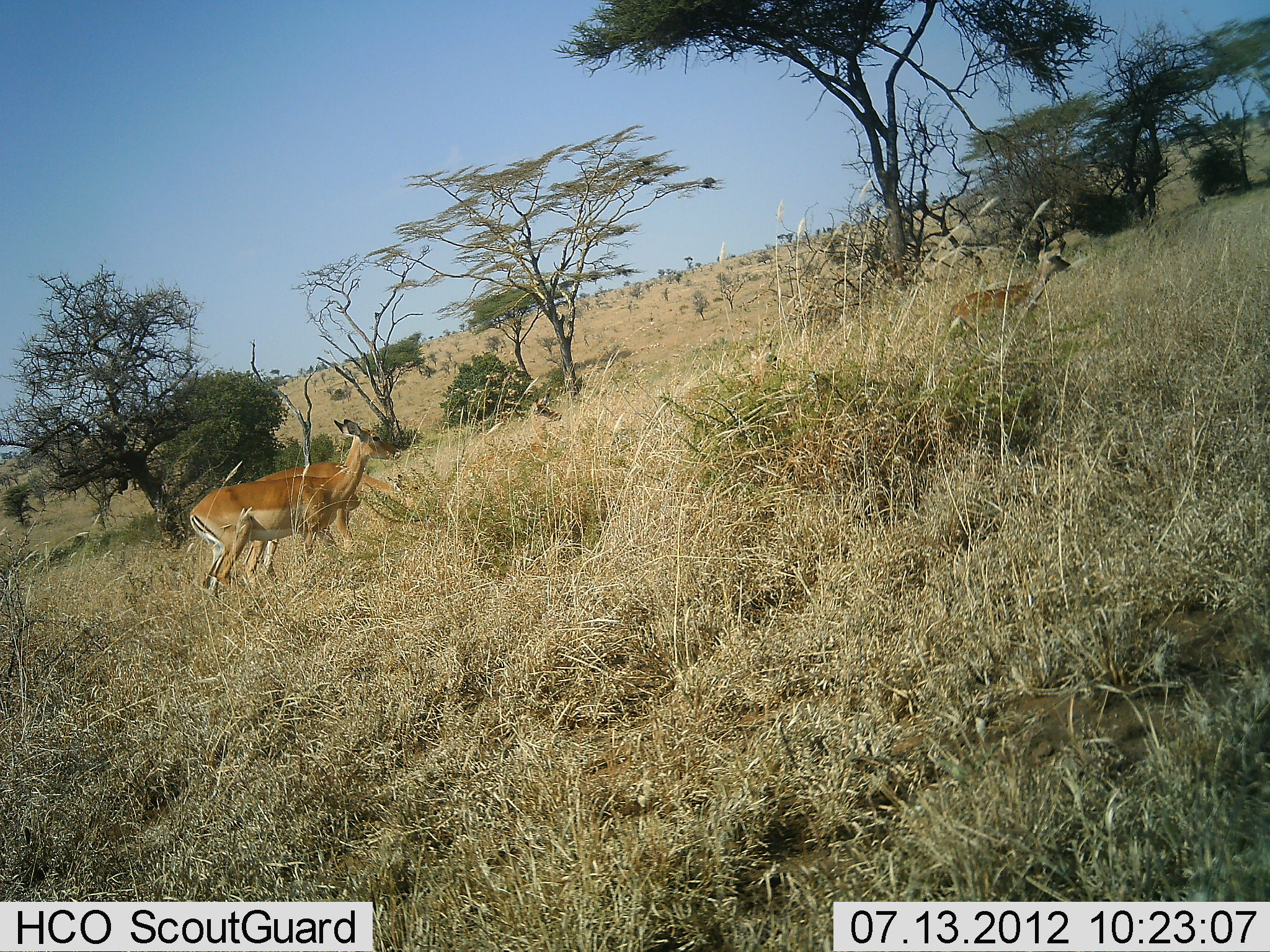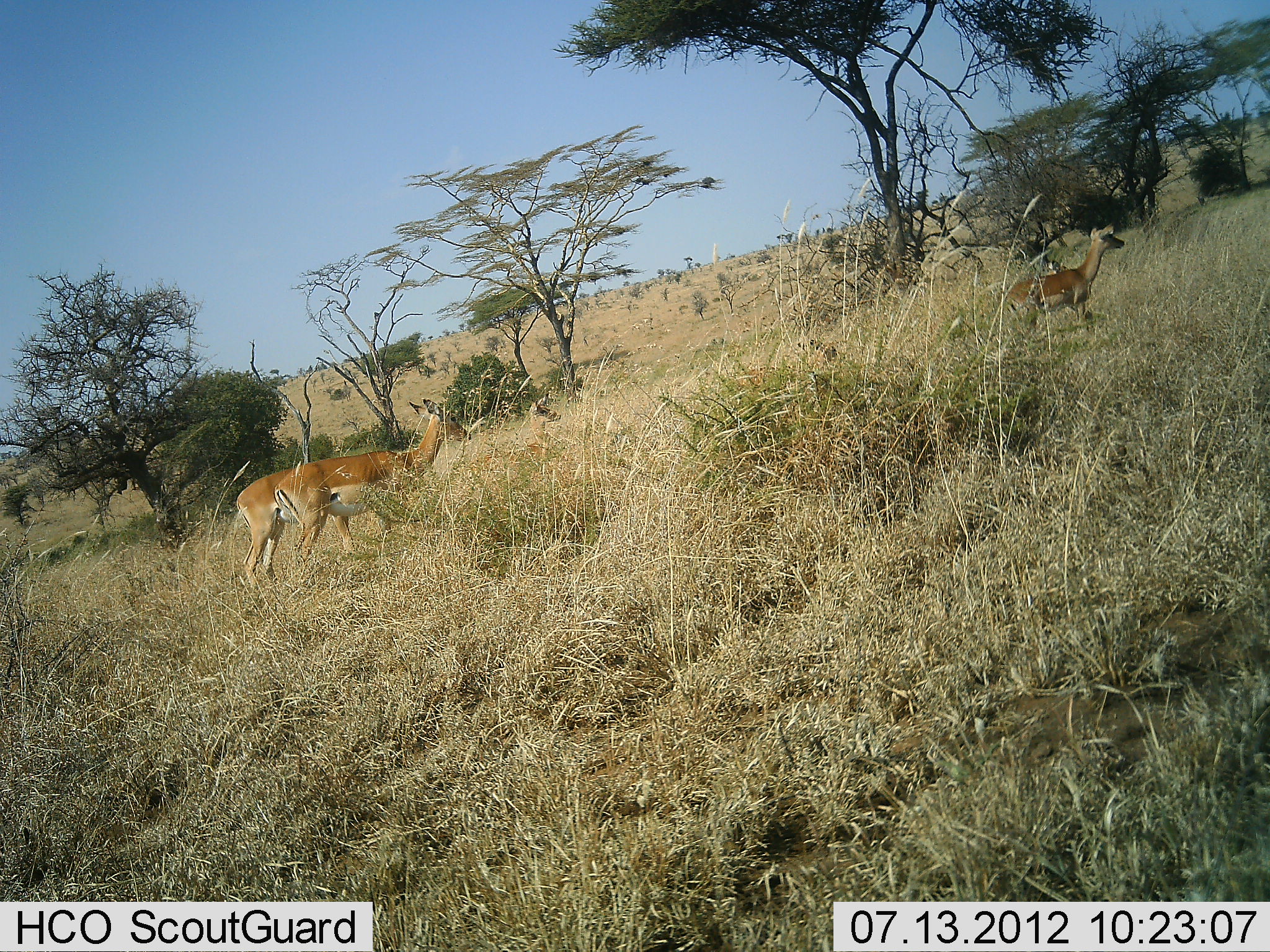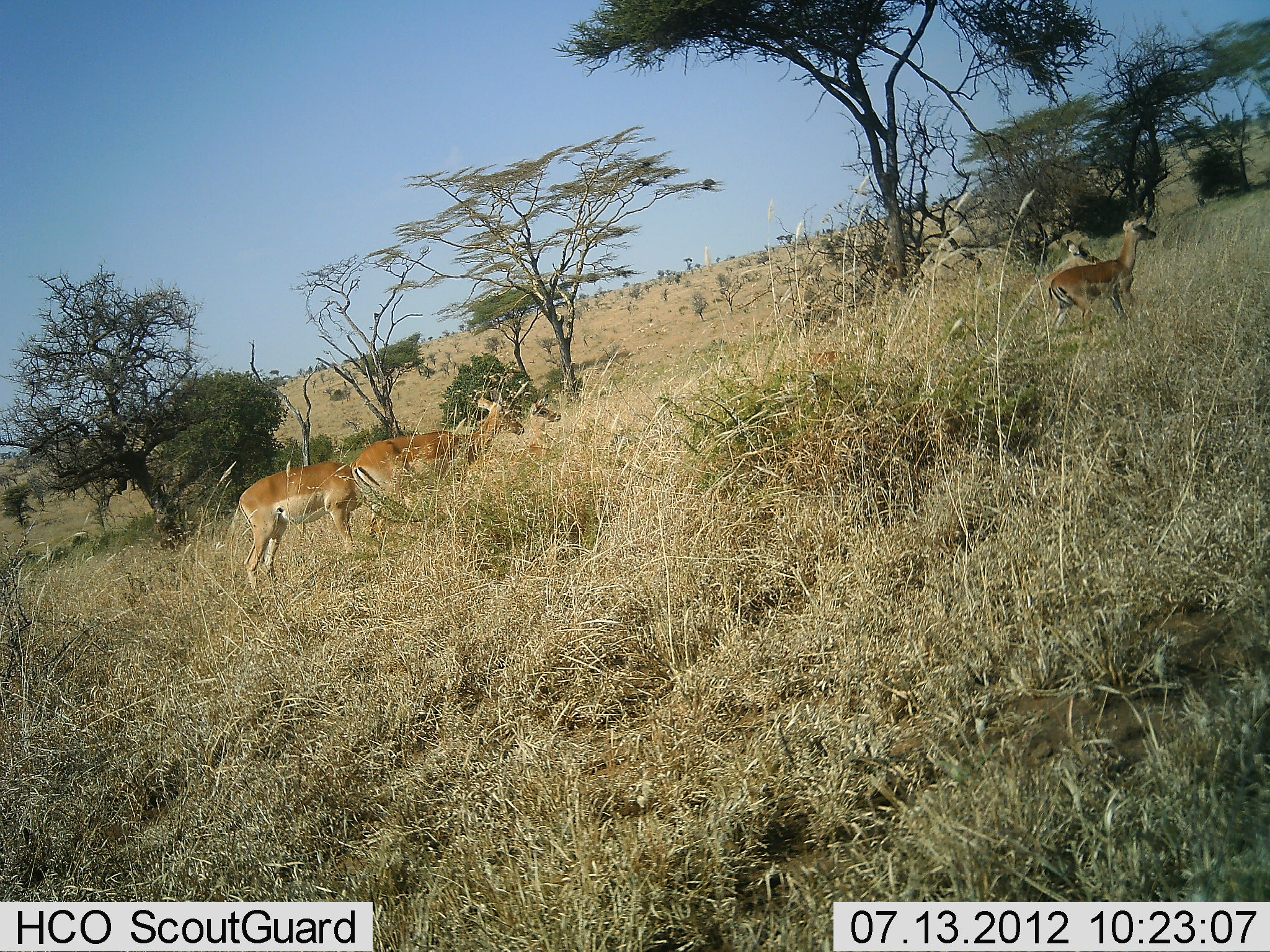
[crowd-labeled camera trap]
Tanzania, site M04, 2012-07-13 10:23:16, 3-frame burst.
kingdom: Animalia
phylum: Chordata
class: Mammalia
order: Artiodactyla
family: Bovidae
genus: Aepyceros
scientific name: Aepyceros melampus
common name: impala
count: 4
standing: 40%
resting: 10%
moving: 100%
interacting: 0%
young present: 30%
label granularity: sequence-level